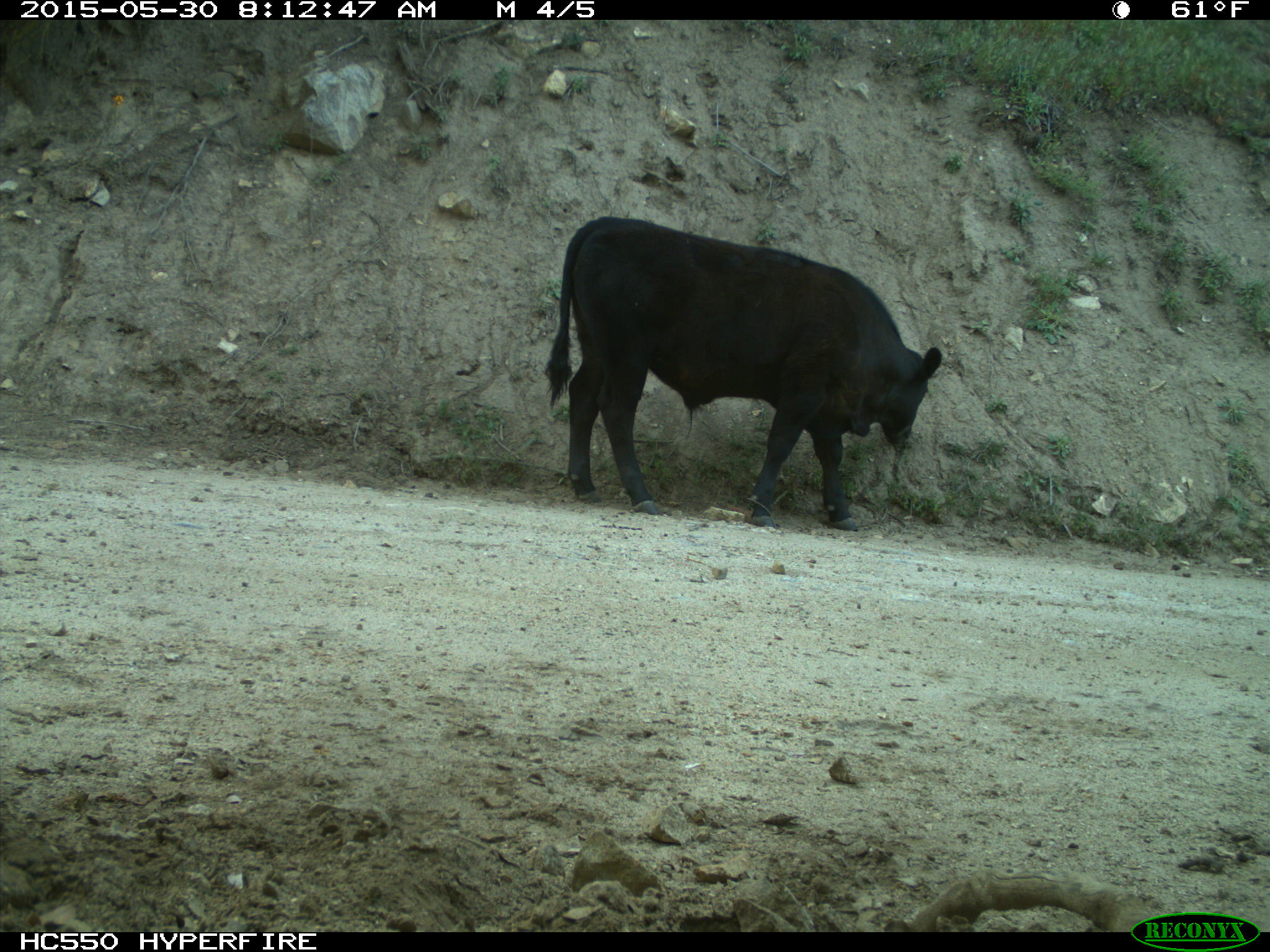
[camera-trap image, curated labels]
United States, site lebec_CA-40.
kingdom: Animalia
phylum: Chordata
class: Mammalia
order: Artiodactyla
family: Bovidae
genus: Bos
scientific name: Bos taurus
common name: domestic cow